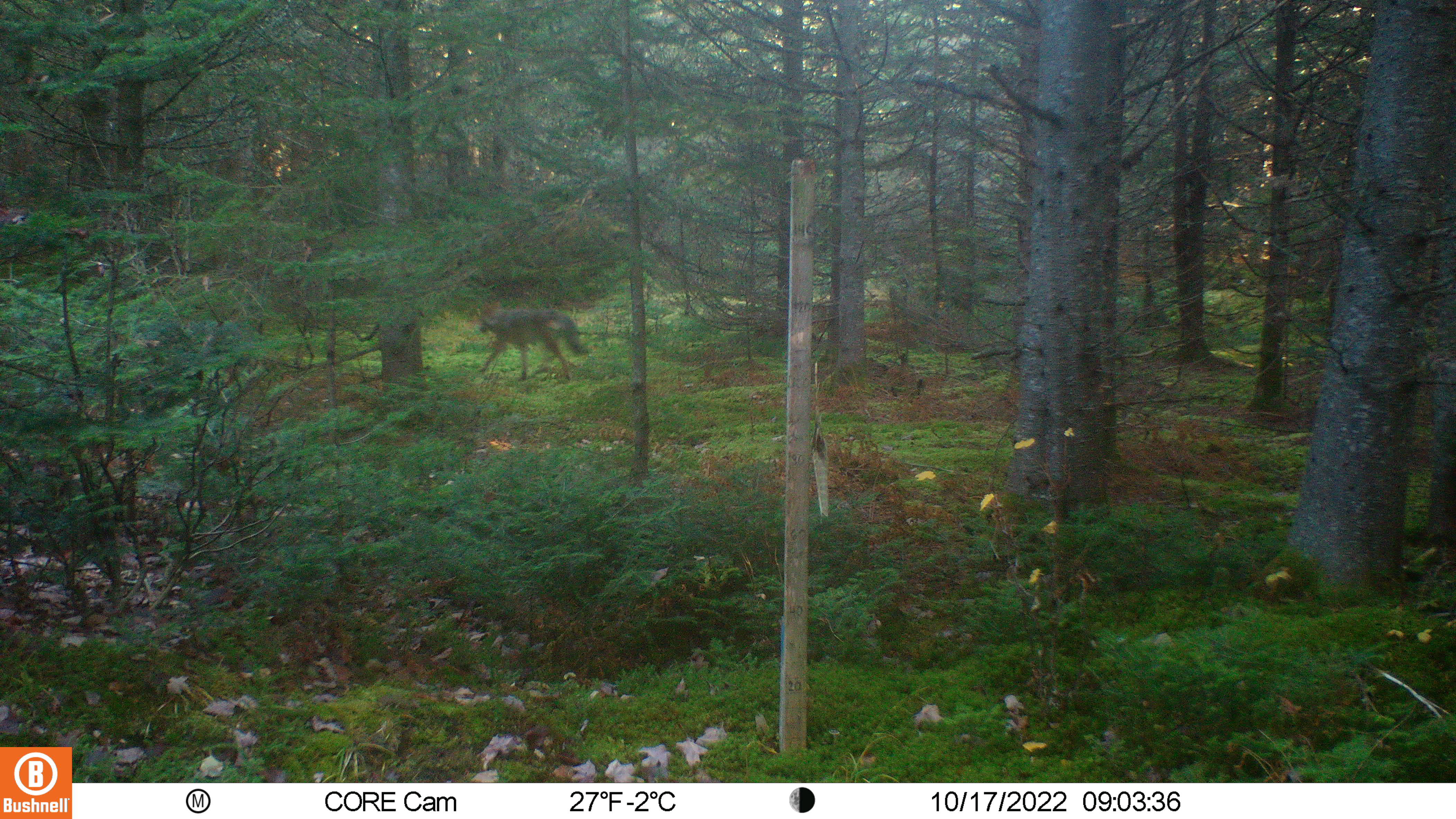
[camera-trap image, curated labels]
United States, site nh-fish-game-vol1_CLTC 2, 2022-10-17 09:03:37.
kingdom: Animalia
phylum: Chordata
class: Mammalia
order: Carnivora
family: Canidae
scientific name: Canidae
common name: canid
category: canid sp.